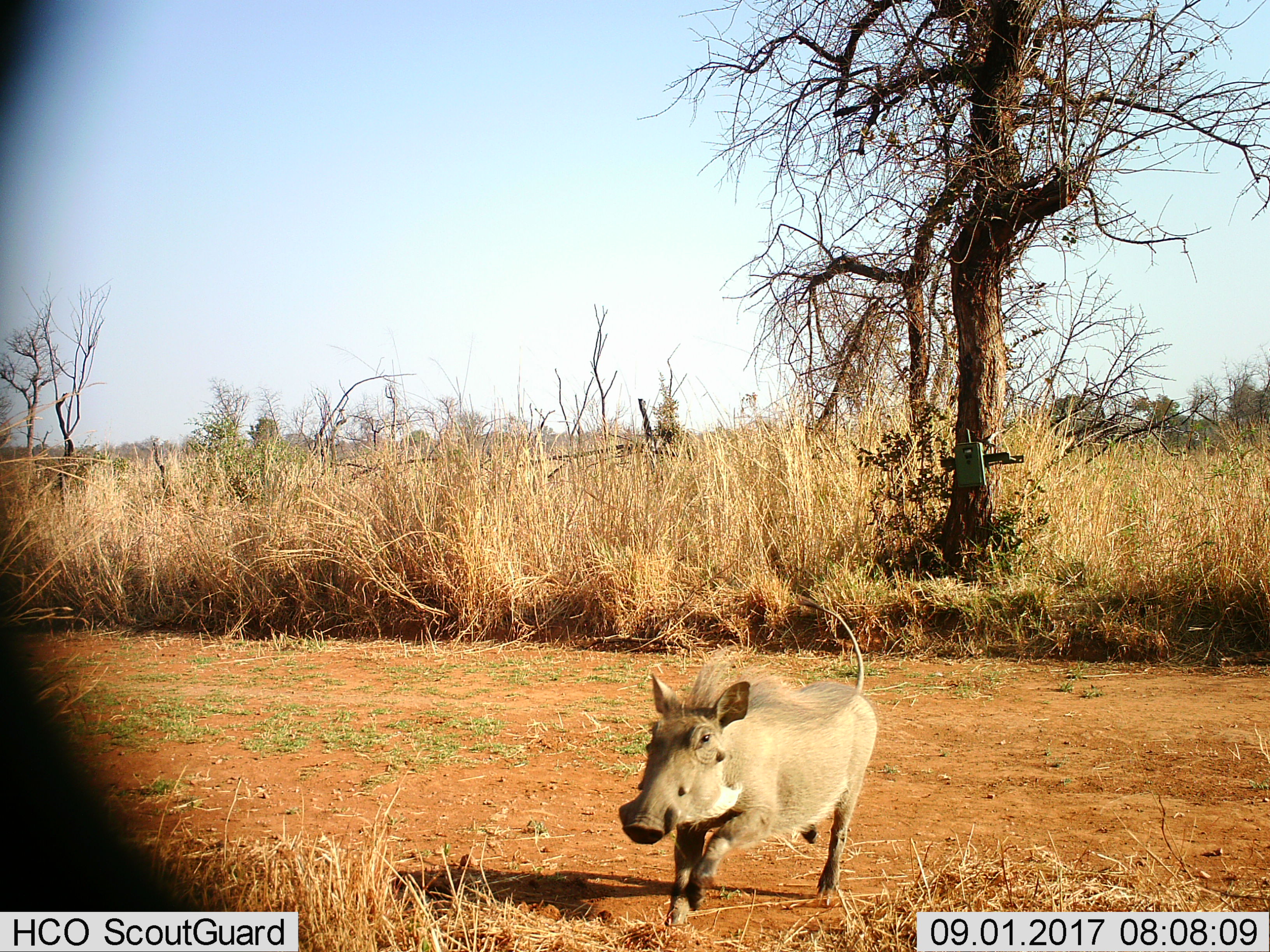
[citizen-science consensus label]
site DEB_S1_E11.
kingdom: Animalia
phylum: Chordata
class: Mammalia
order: Artiodactyla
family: Suidae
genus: Phacochoerus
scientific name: Phacochoerus africanus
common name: warthog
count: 1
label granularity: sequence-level